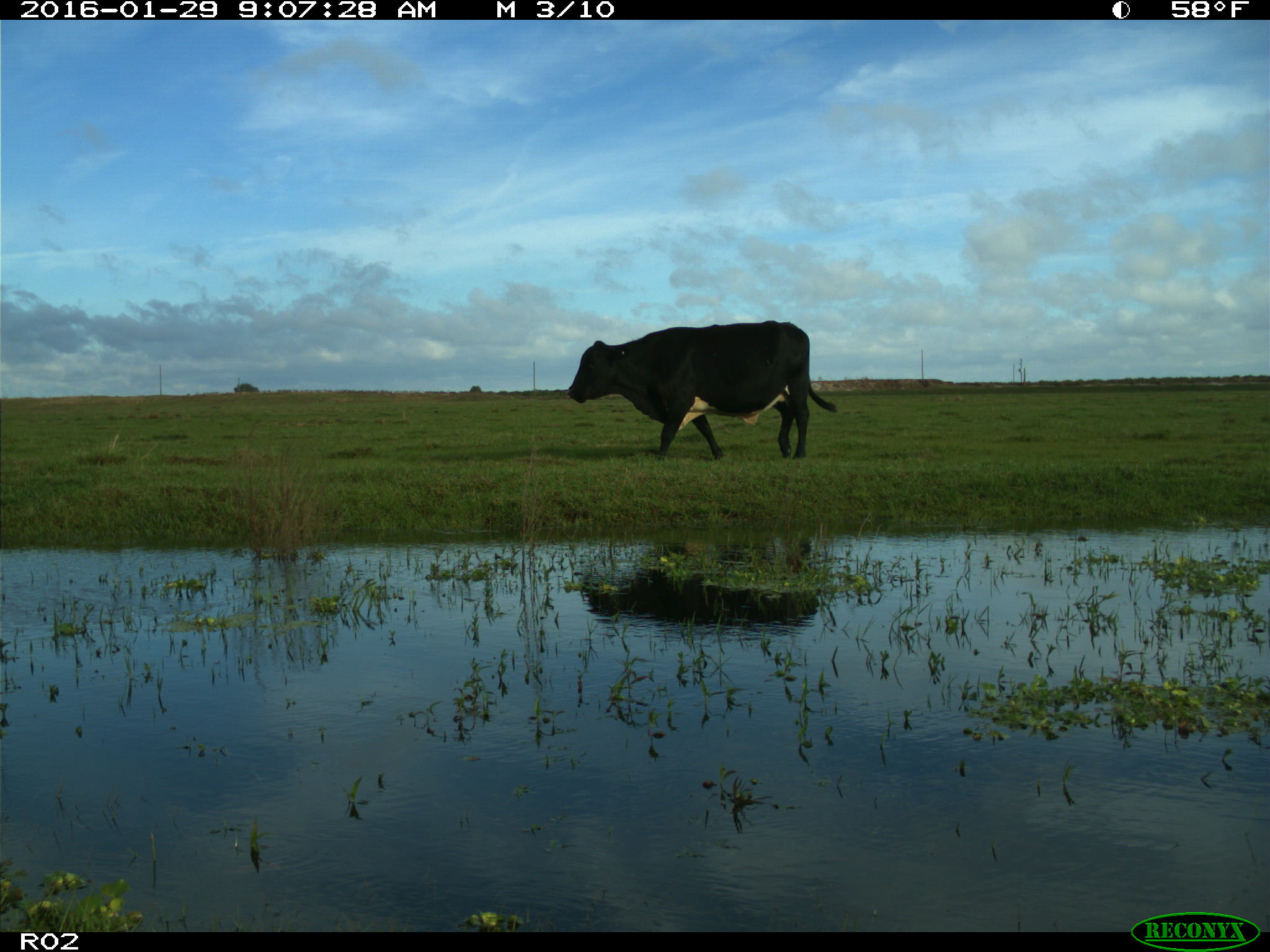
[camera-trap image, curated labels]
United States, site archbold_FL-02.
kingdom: Animalia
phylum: Chordata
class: Mammalia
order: Artiodactyla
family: Bovidae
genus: Bos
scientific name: Bos taurus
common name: domestic cow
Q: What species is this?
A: Bos taurus (domestic cow).